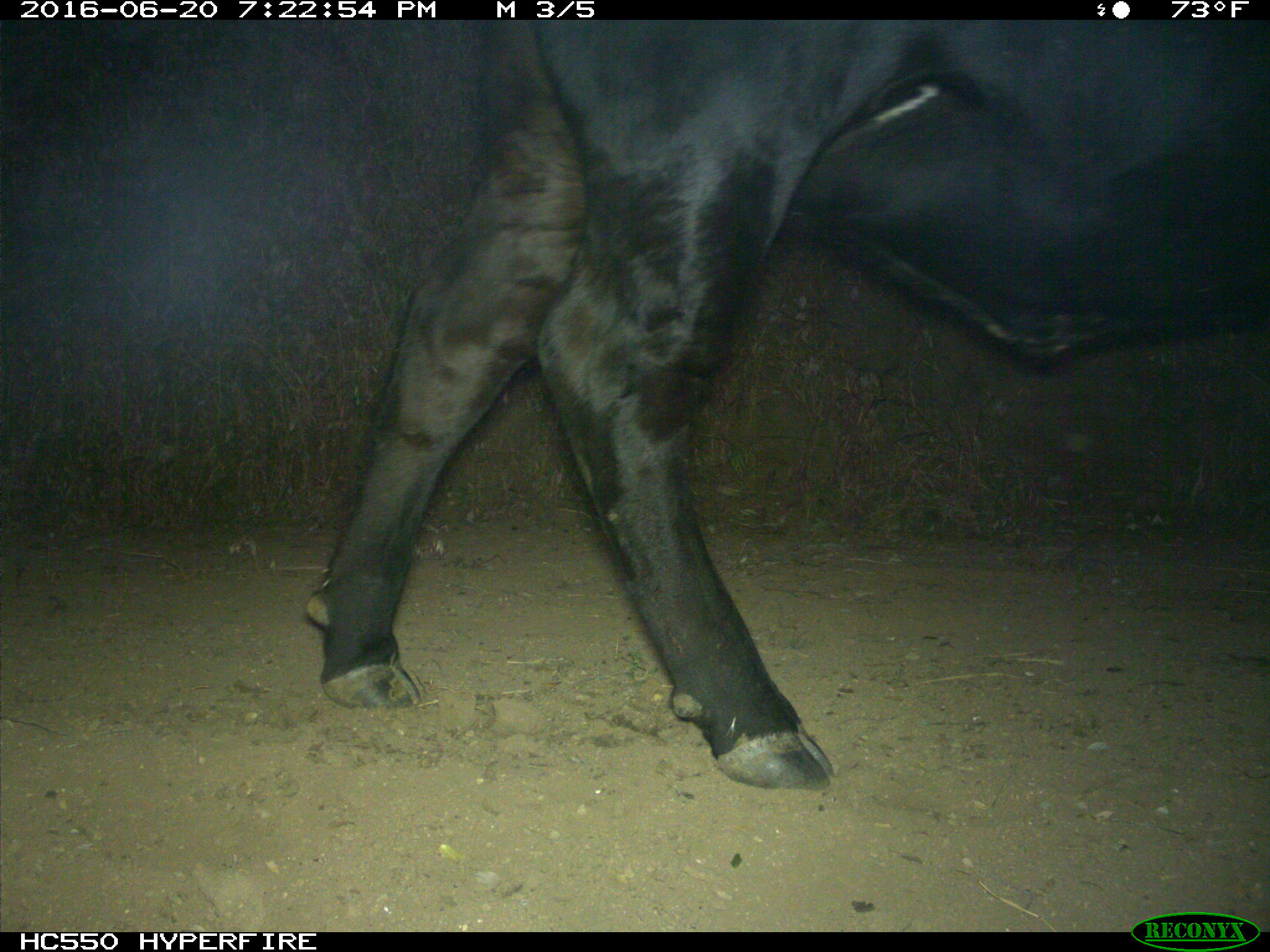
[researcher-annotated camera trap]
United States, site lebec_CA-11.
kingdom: Animalia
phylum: Chordata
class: Mammalia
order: Artiodactyla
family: Bovidae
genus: Bos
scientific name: Bos taurus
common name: domestic cow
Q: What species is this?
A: Bos taurus (domestic cow).